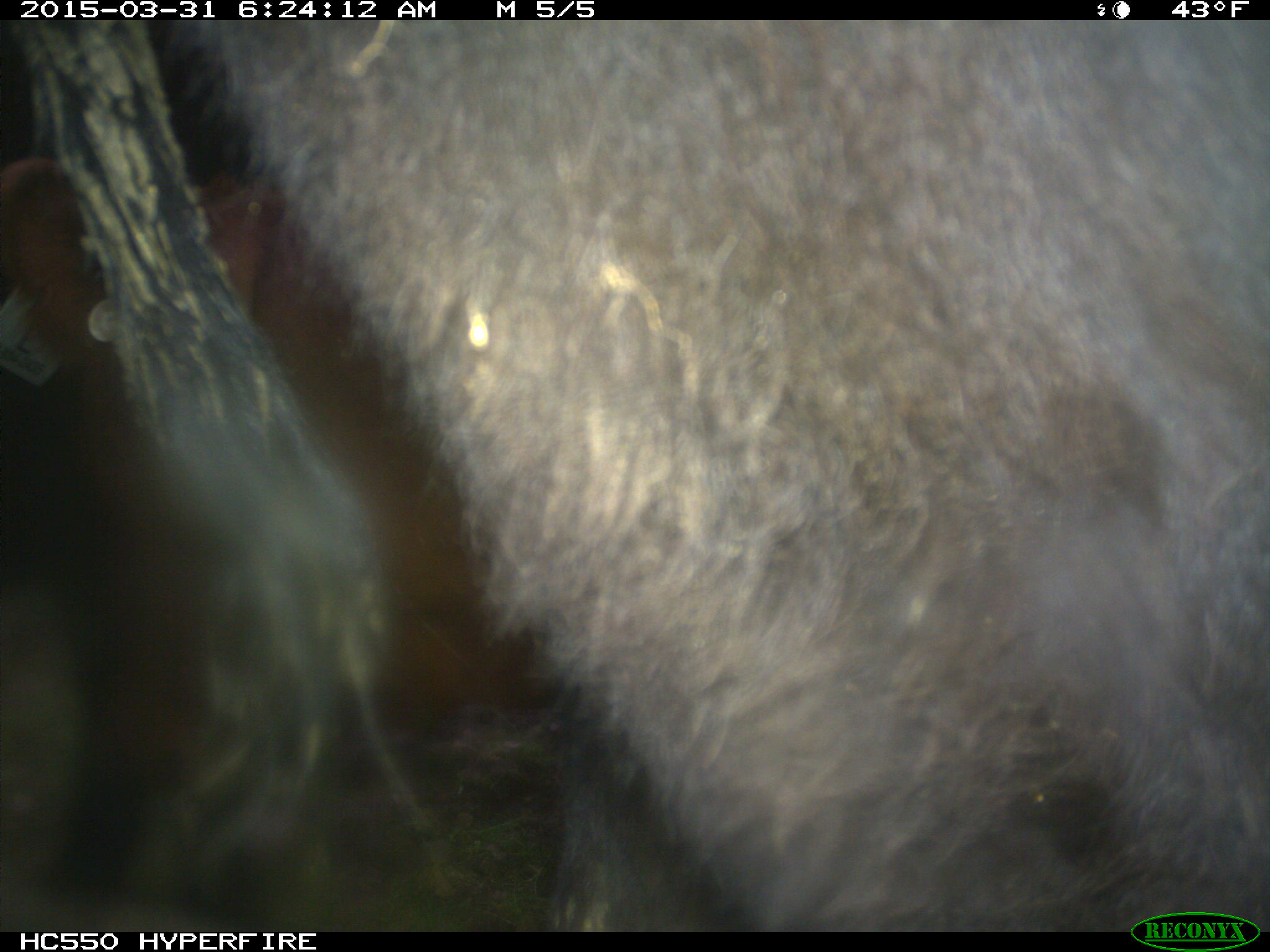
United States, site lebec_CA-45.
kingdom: Animalia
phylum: Chordata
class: Mammalia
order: Artiodactyla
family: Bovidae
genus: Bos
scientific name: Bos taurus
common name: domestic cow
Bos taurus (domestic cow).